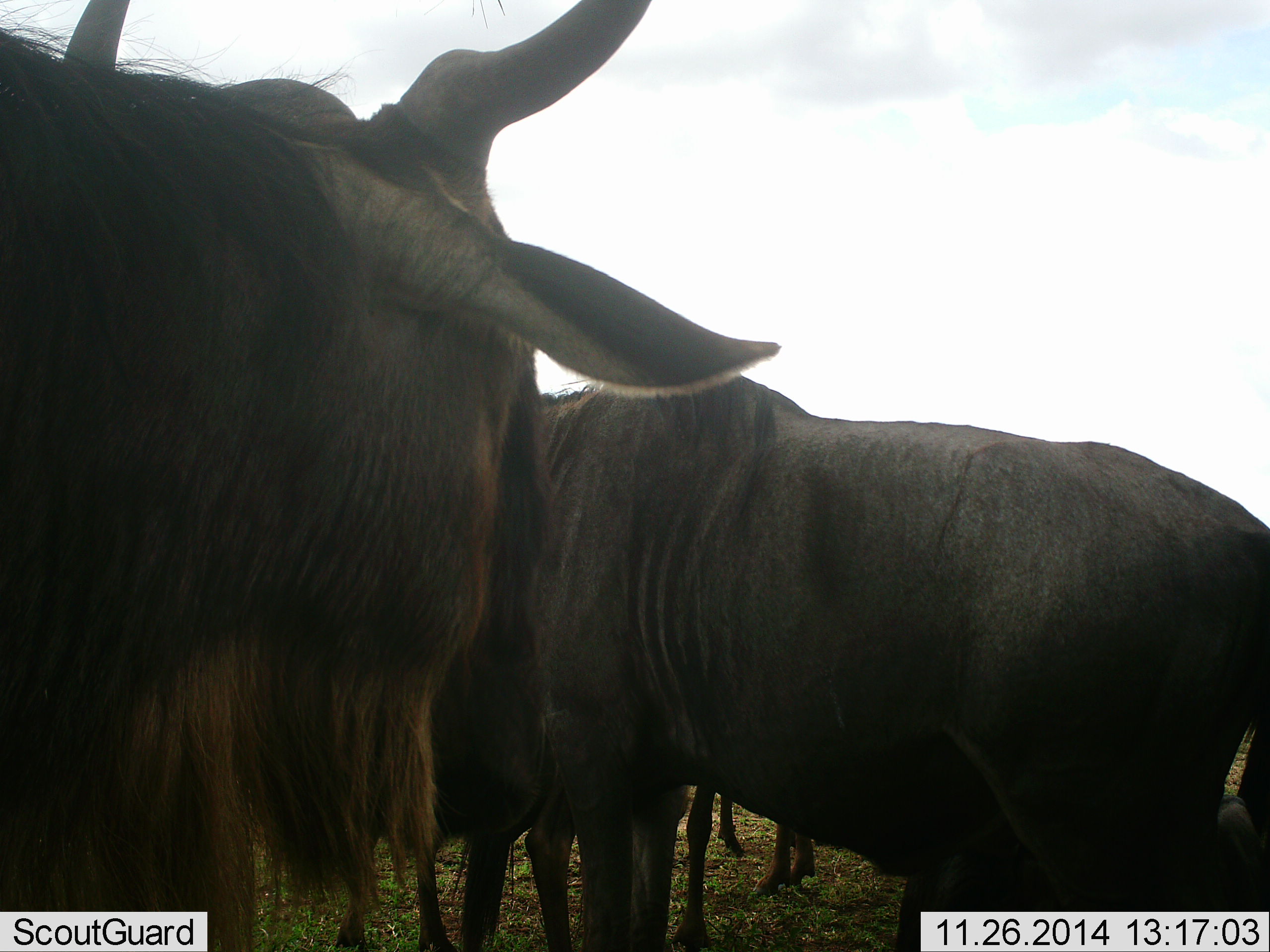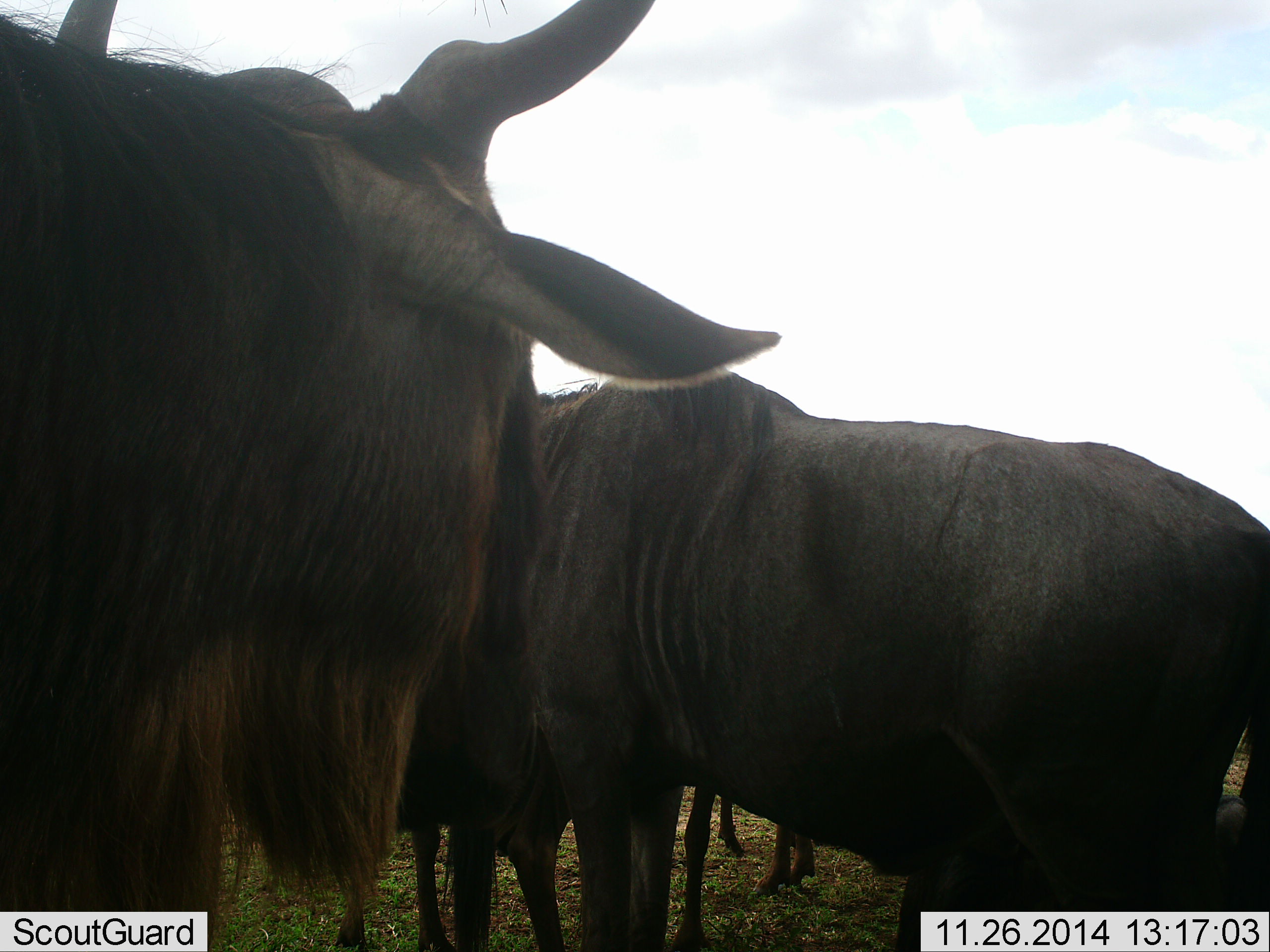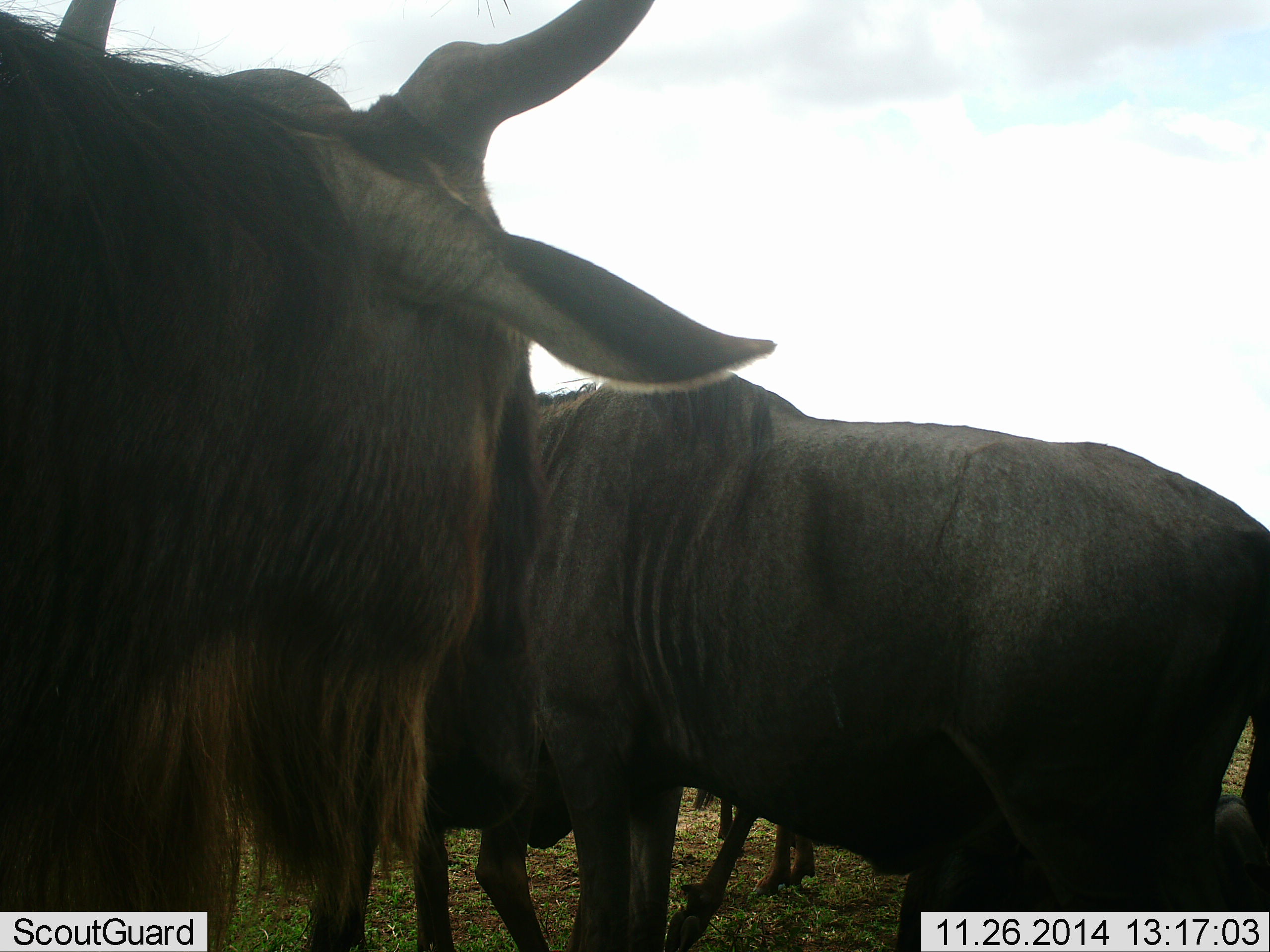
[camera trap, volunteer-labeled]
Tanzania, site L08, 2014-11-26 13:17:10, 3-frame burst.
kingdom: Animalia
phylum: Chordata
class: Mammalia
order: Artiodactyla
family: Bovidae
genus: Connochaetes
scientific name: Connochaetes taurinus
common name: blue wildebeest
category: wildebeest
Wildebeest (blue wildebeest) (Connochaetes taurinus), count 5. Behavior (volunteer vote fractions): standing 90%, resting 0%, moving 0%, interacting 10%. Young present (vote fraction): 10%. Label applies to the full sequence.